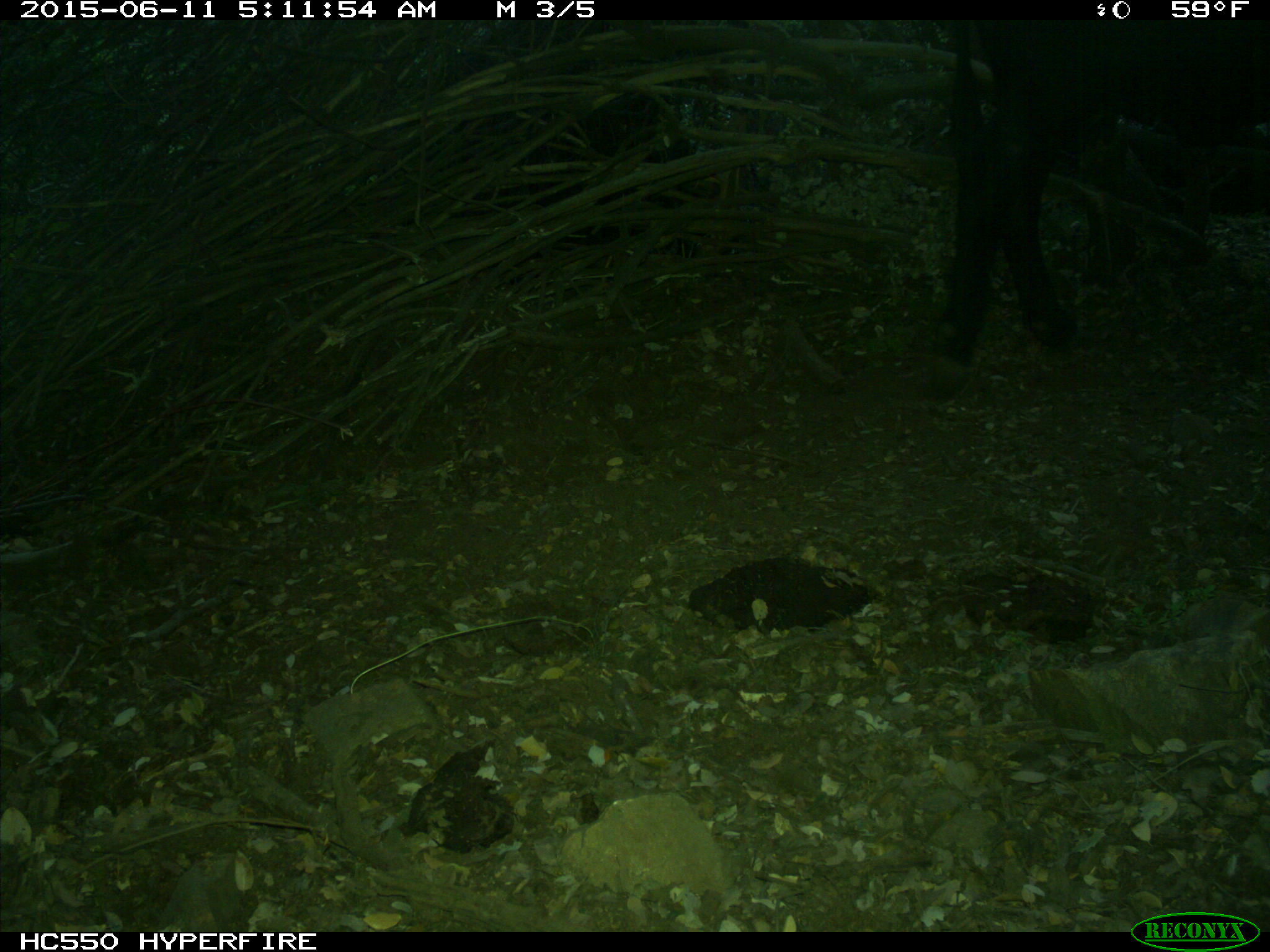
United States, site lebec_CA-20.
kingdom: Animalia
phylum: Chordata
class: Mammalia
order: Artiodactyla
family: Bovidae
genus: Bos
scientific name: Bos taurus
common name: domestic cow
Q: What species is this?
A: Bos taurus (domestic cow).